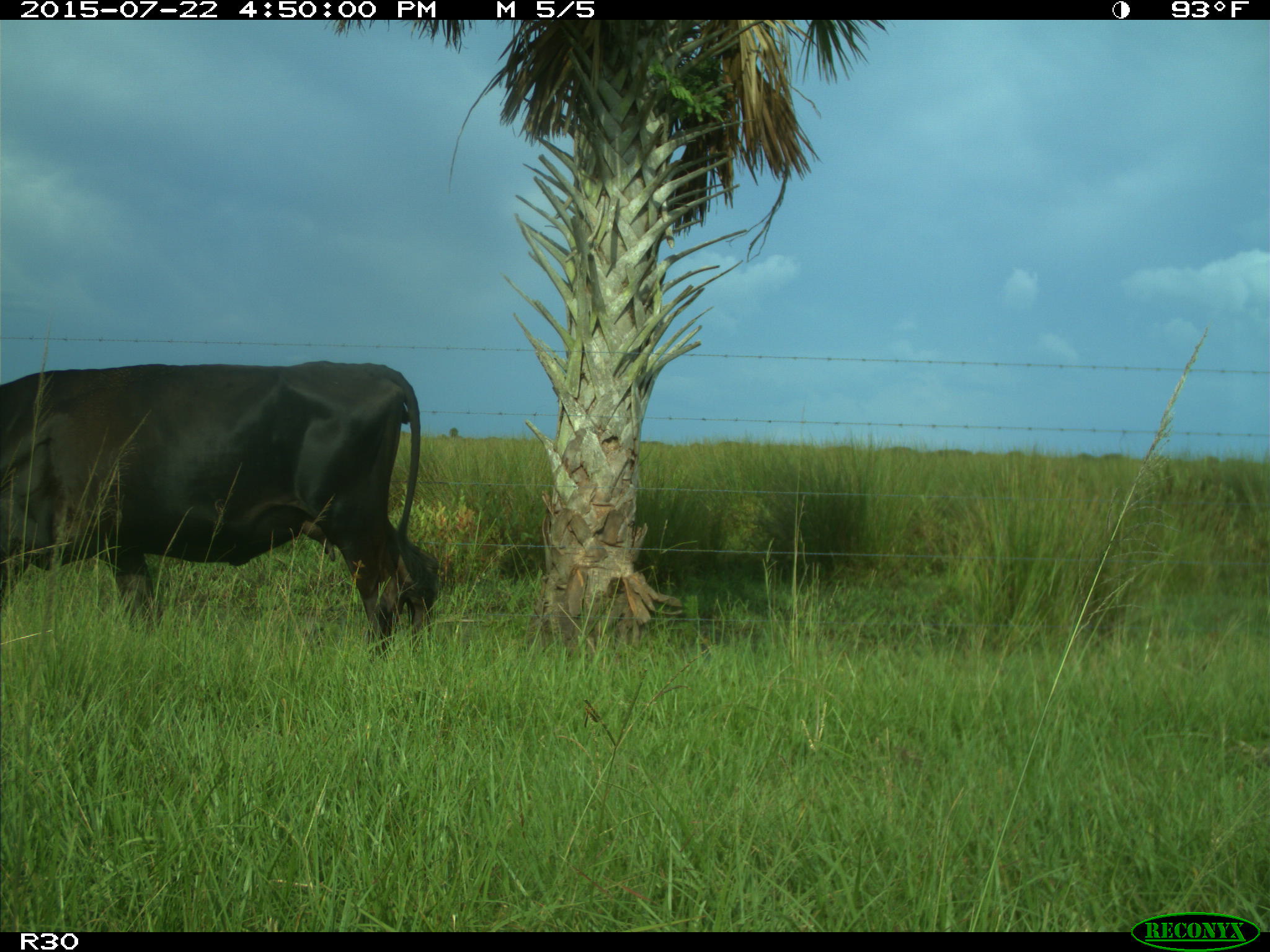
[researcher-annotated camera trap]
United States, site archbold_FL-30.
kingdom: Animalia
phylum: Chordata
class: Mammalia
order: Artiodactyla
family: Bovidae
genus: Bos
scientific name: Bos taurus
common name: domestic cow